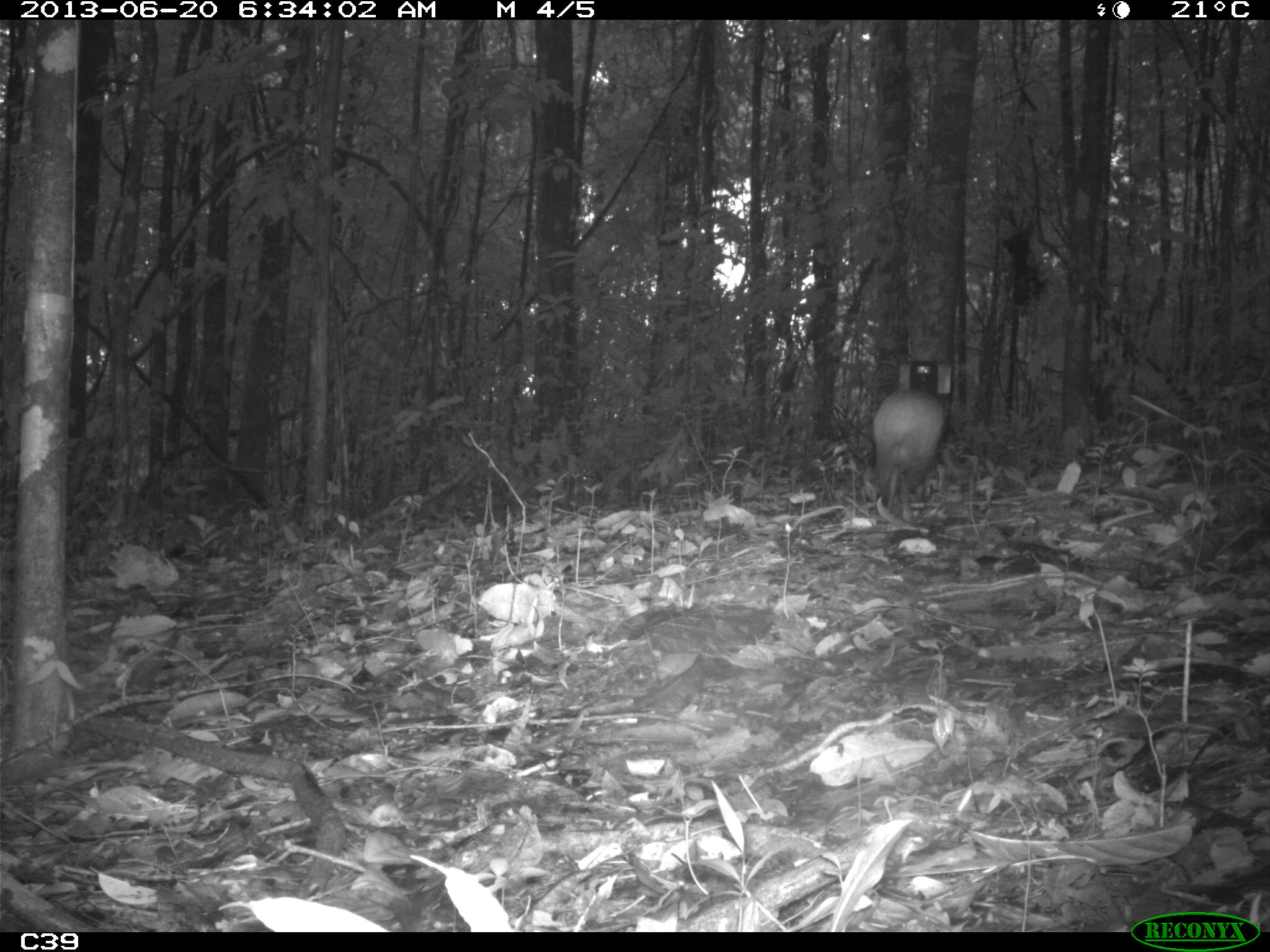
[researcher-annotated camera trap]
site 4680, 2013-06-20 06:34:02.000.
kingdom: Animalia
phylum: Chordata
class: Mammalia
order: Rodentia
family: Dasyproctidae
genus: Dasyprocta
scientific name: Dasyprocta leporina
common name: red-rumped agouti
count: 1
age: adult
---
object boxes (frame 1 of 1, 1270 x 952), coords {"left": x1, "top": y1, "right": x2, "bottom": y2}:
dasyprocta leporina: {"left": 871, "top": 387, "right": 945, "bottom": 527}